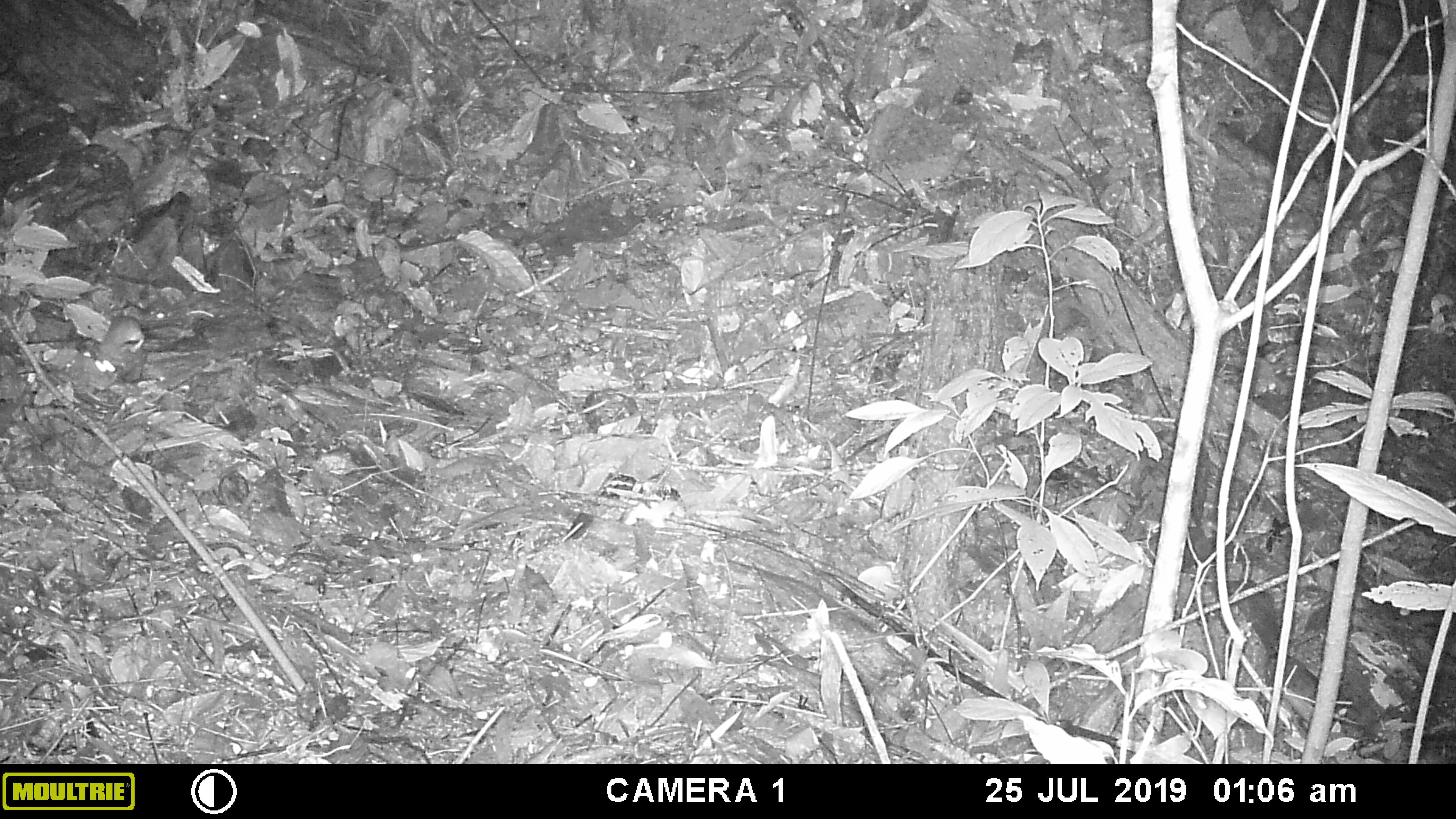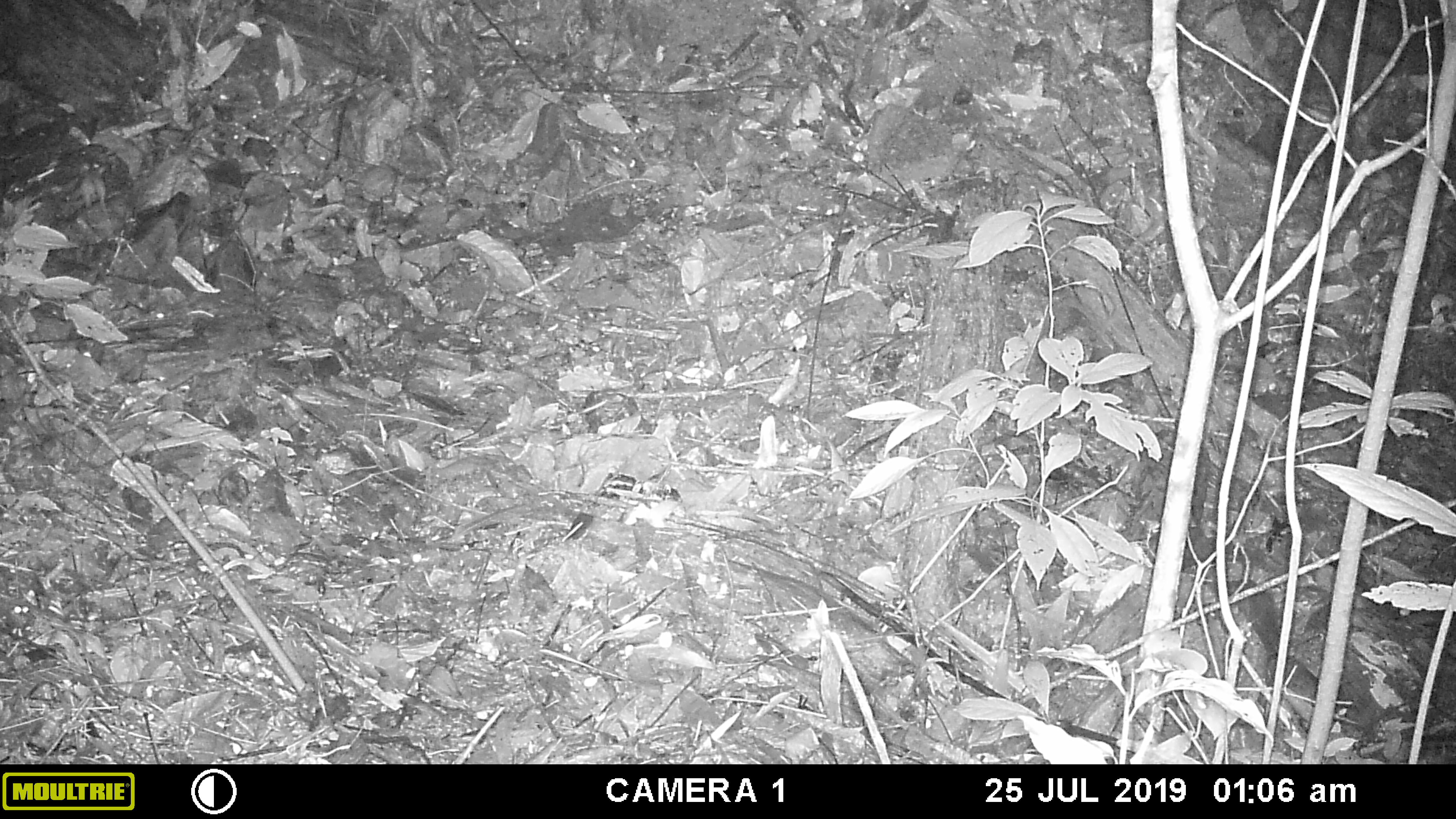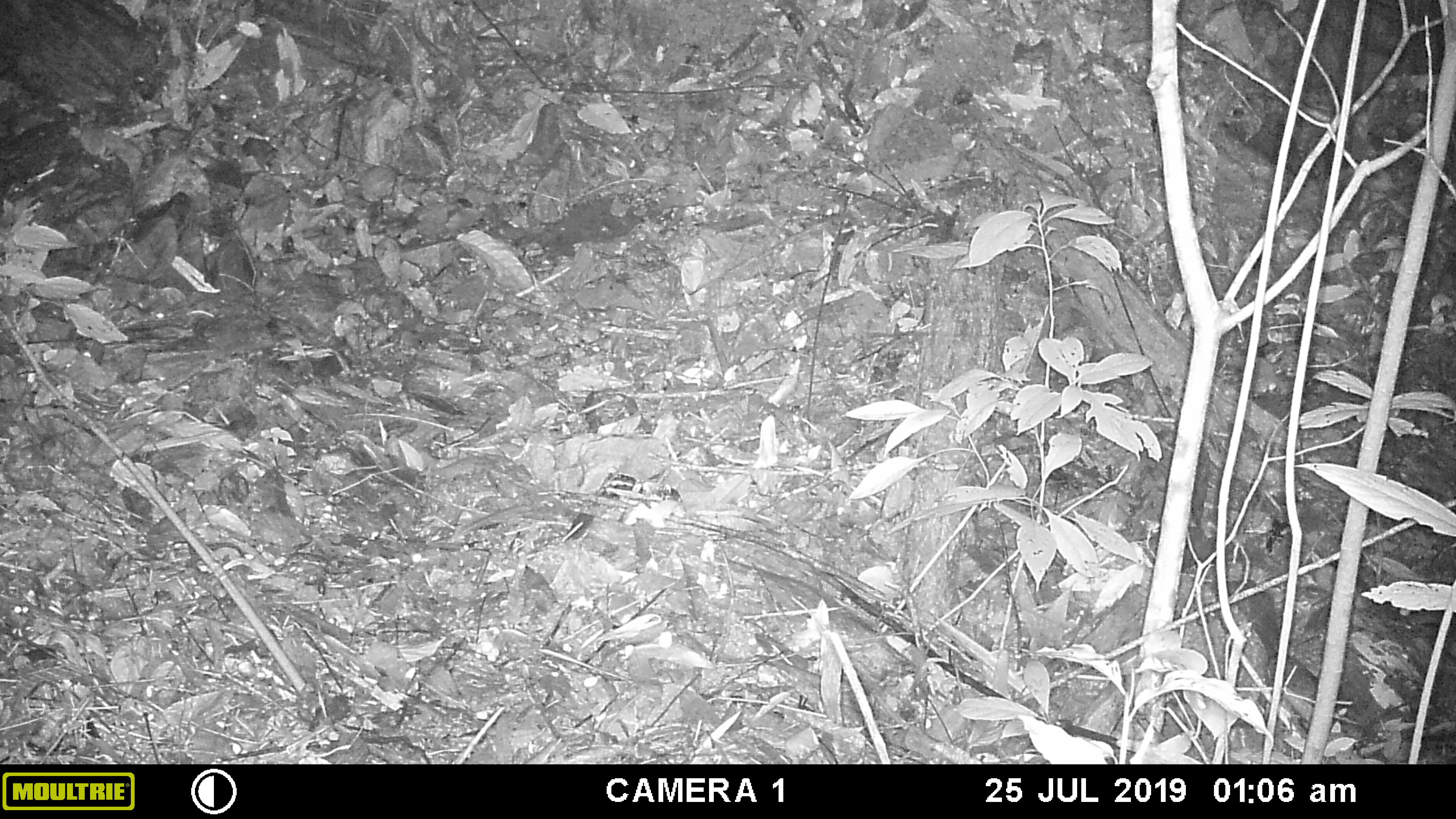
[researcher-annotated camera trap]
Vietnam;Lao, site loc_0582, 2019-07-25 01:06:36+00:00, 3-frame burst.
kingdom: Animalia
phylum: Chordata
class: Mammalia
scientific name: Mammalia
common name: mammal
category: unidentified small mammal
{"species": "unidentified small mammal (mammal) (Mammalia)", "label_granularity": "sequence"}